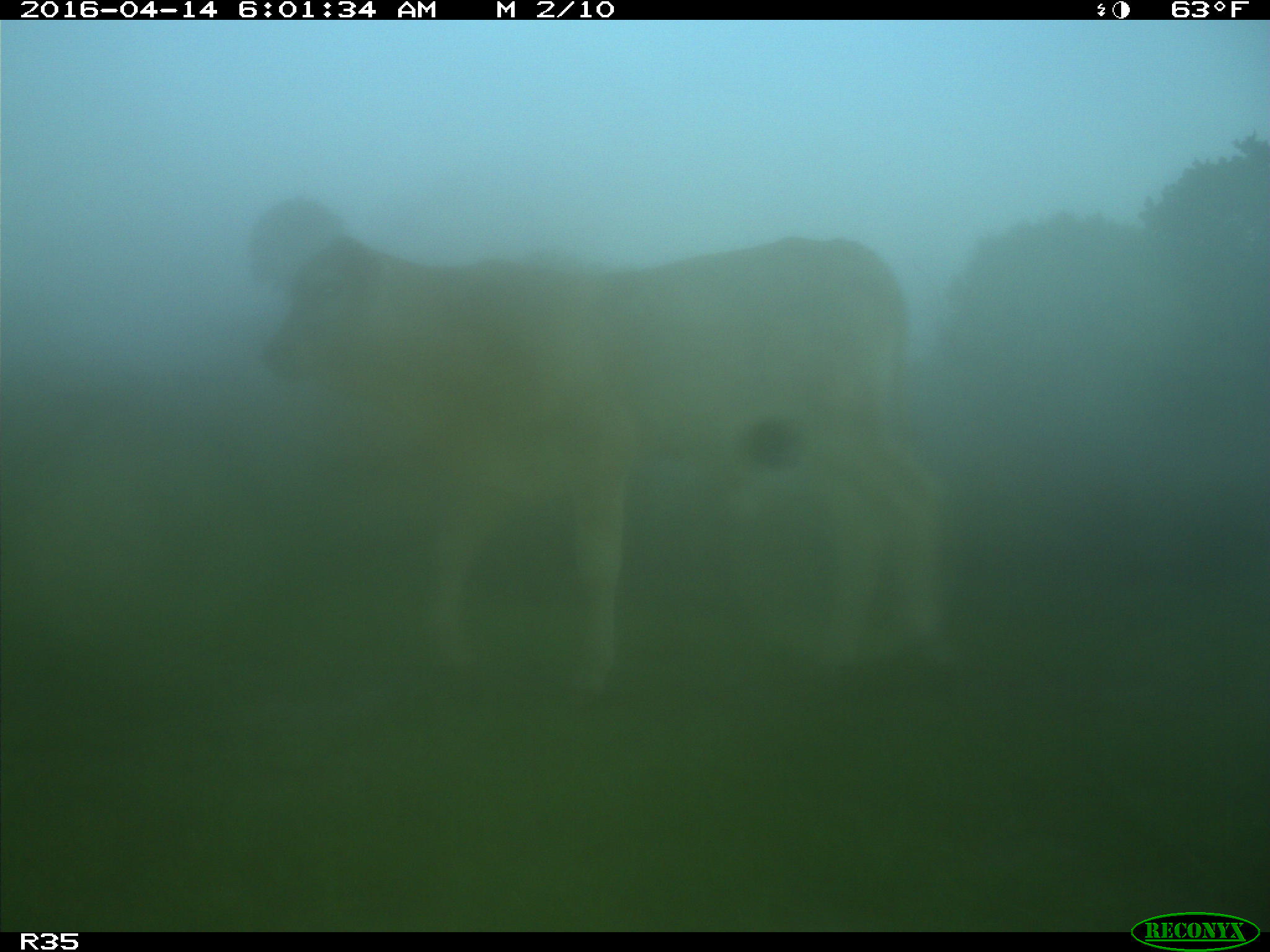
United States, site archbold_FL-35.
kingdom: Animalia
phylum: Chordata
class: Mammalia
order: Artiodactyla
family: Bovidae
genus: Bos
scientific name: Bos taurus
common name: domestic cow